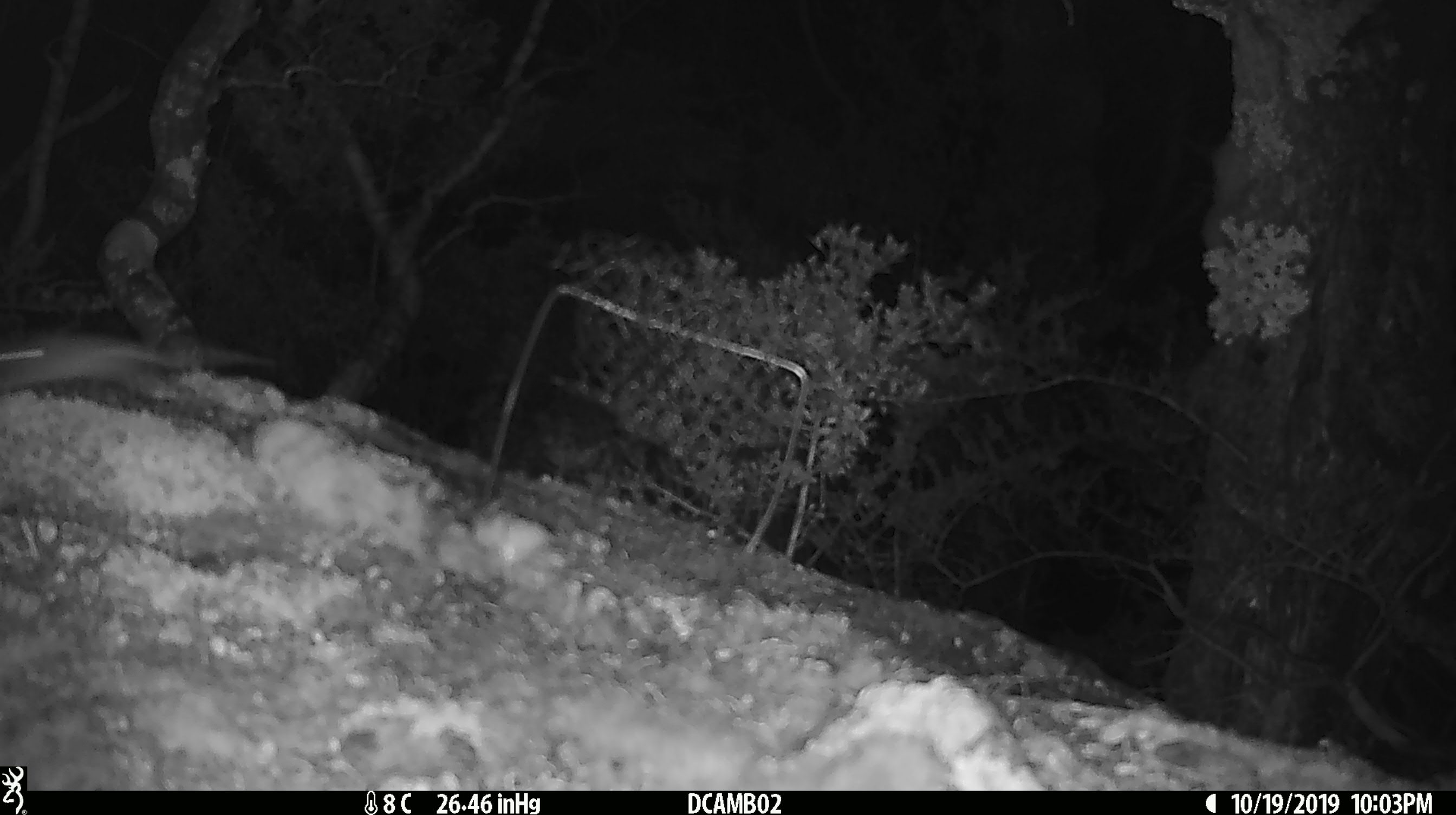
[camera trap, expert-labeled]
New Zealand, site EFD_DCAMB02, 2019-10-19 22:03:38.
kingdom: Animalia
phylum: Chordata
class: Mammalia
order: Rodentia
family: Muridae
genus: Mus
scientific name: Mus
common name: mouse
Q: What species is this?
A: Mouse (Mus).